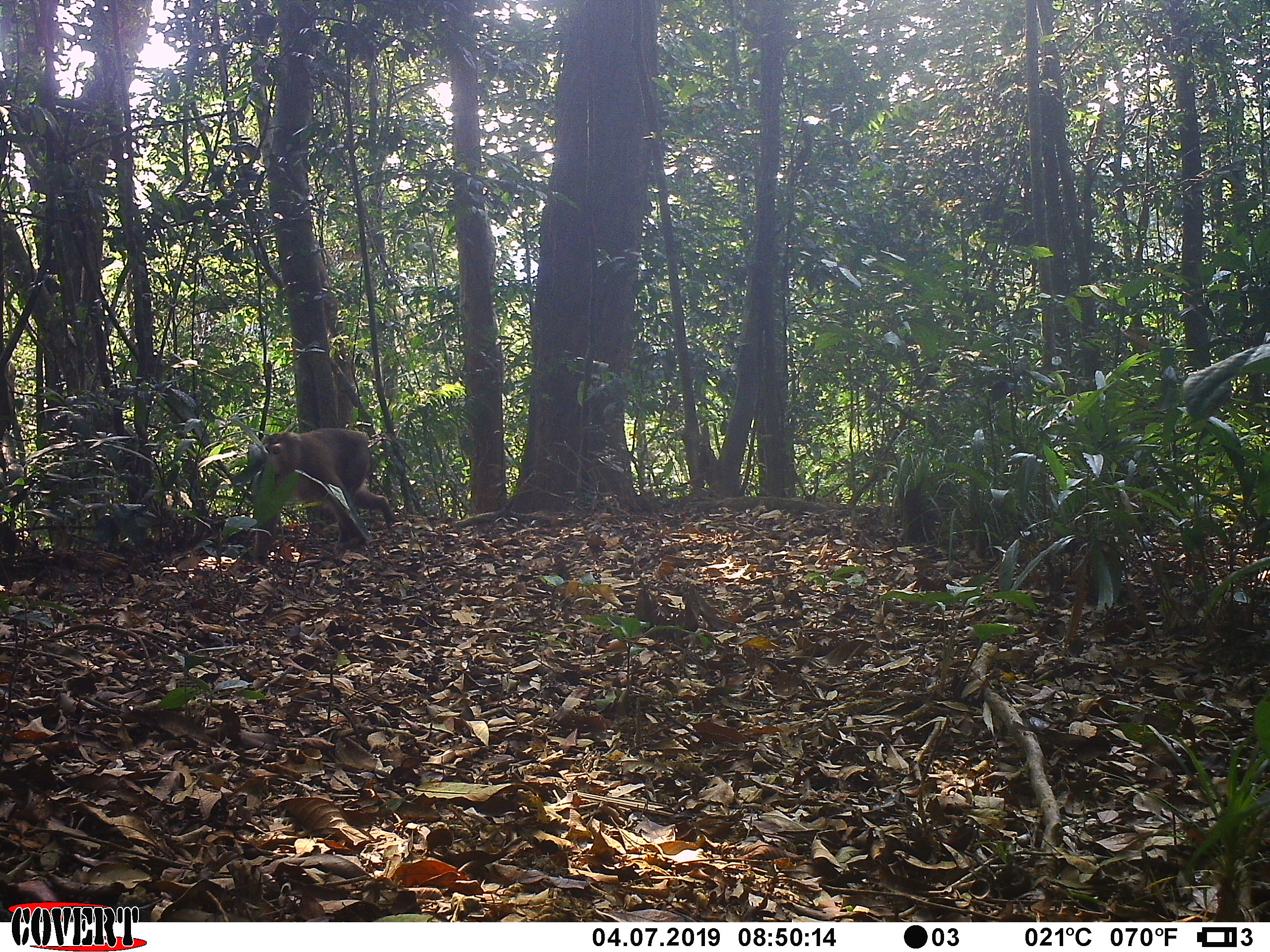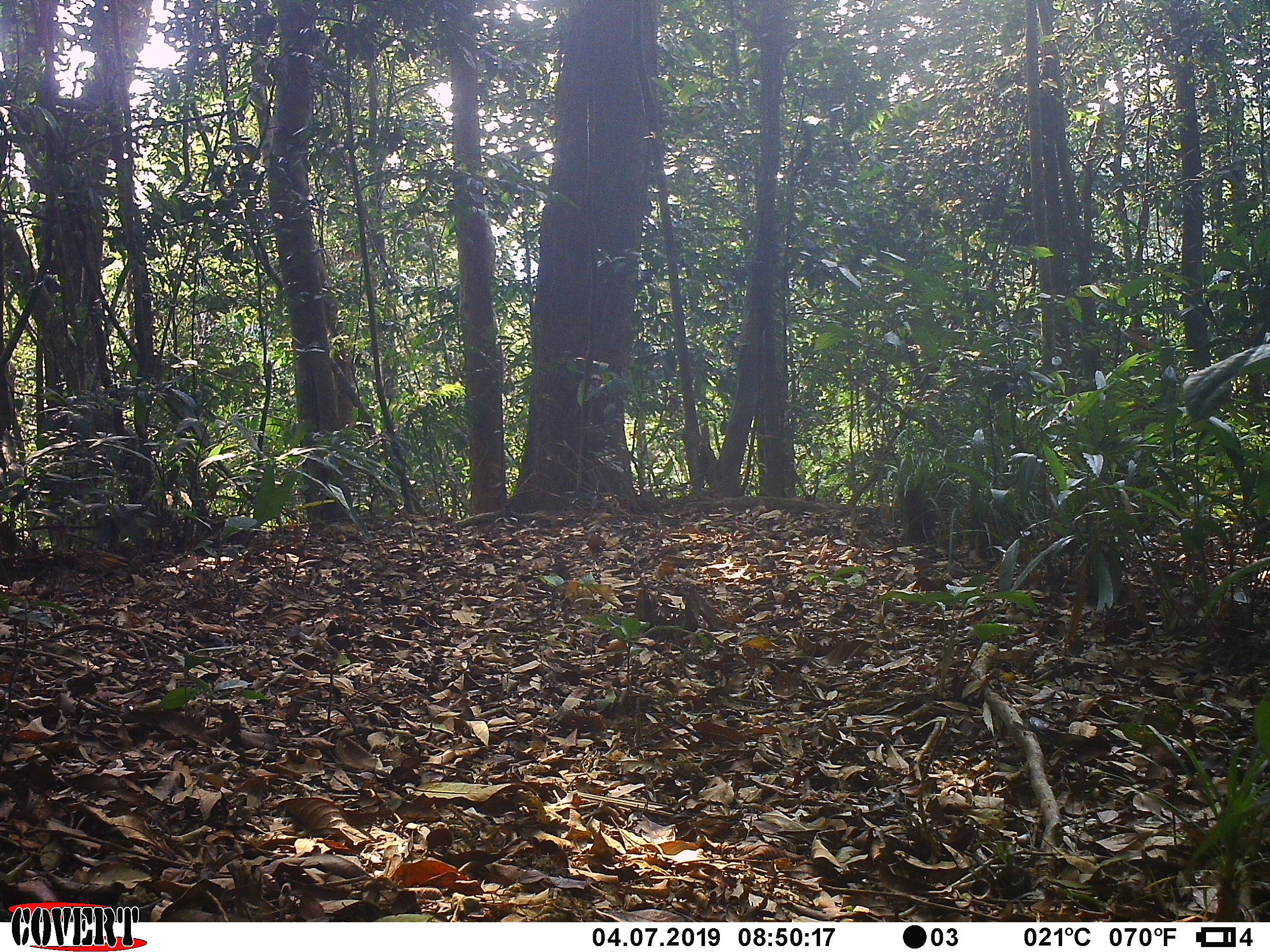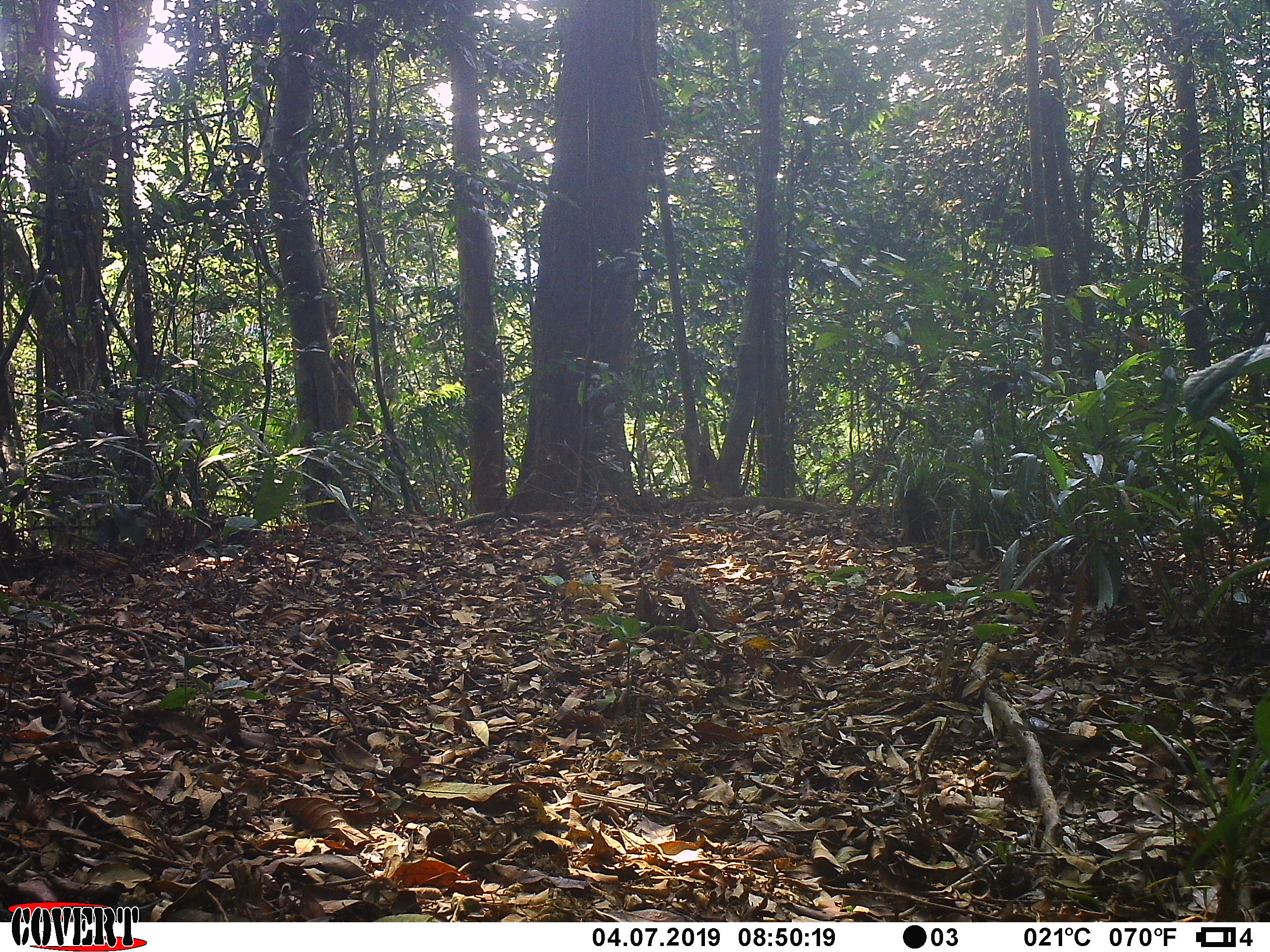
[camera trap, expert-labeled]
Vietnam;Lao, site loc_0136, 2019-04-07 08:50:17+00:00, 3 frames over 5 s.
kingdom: Animalia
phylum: Chordata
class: Mammalia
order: Primates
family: Cercopithecidae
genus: Macaca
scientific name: Macaca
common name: macaque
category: unidentified macaque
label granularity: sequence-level